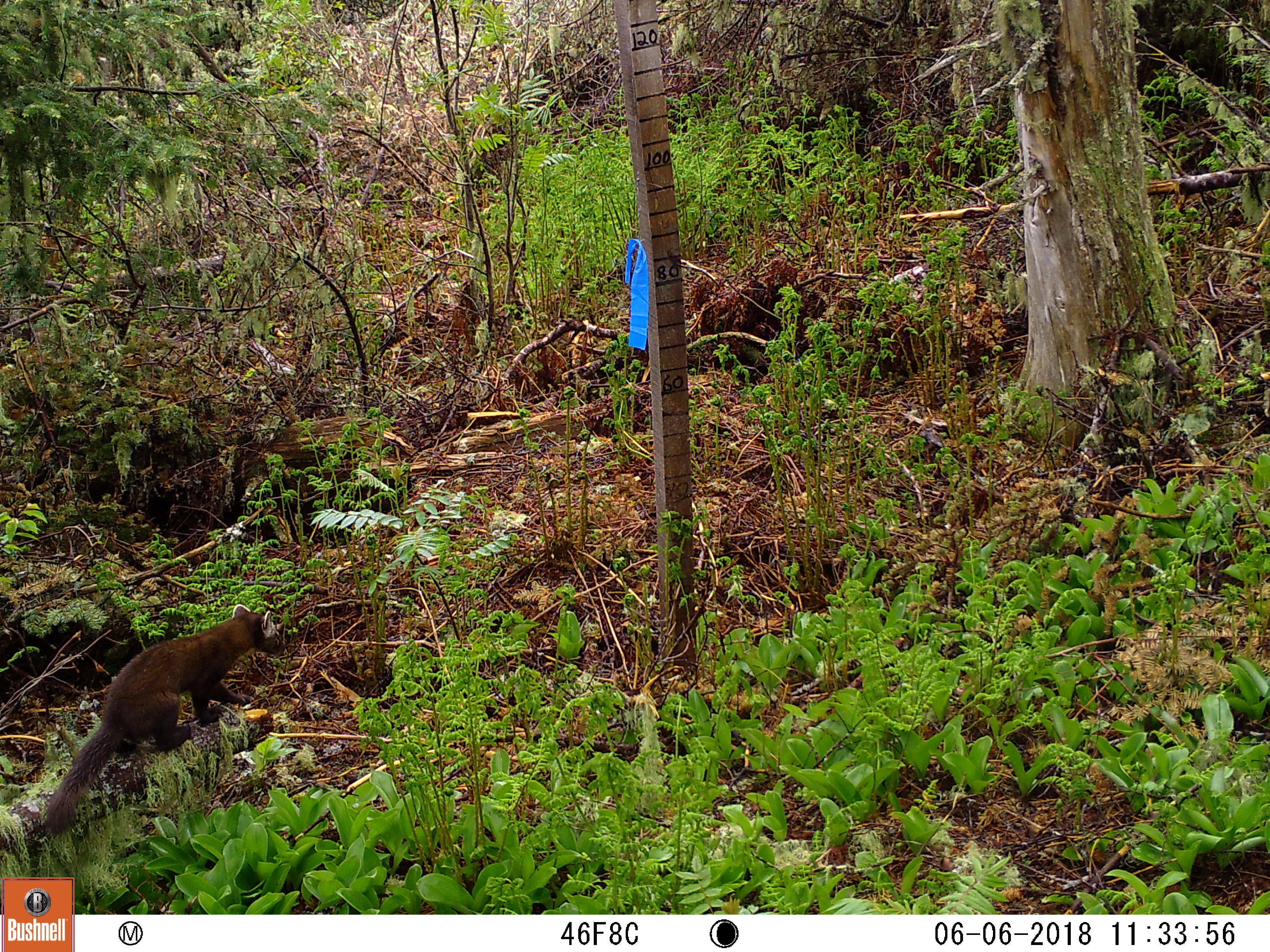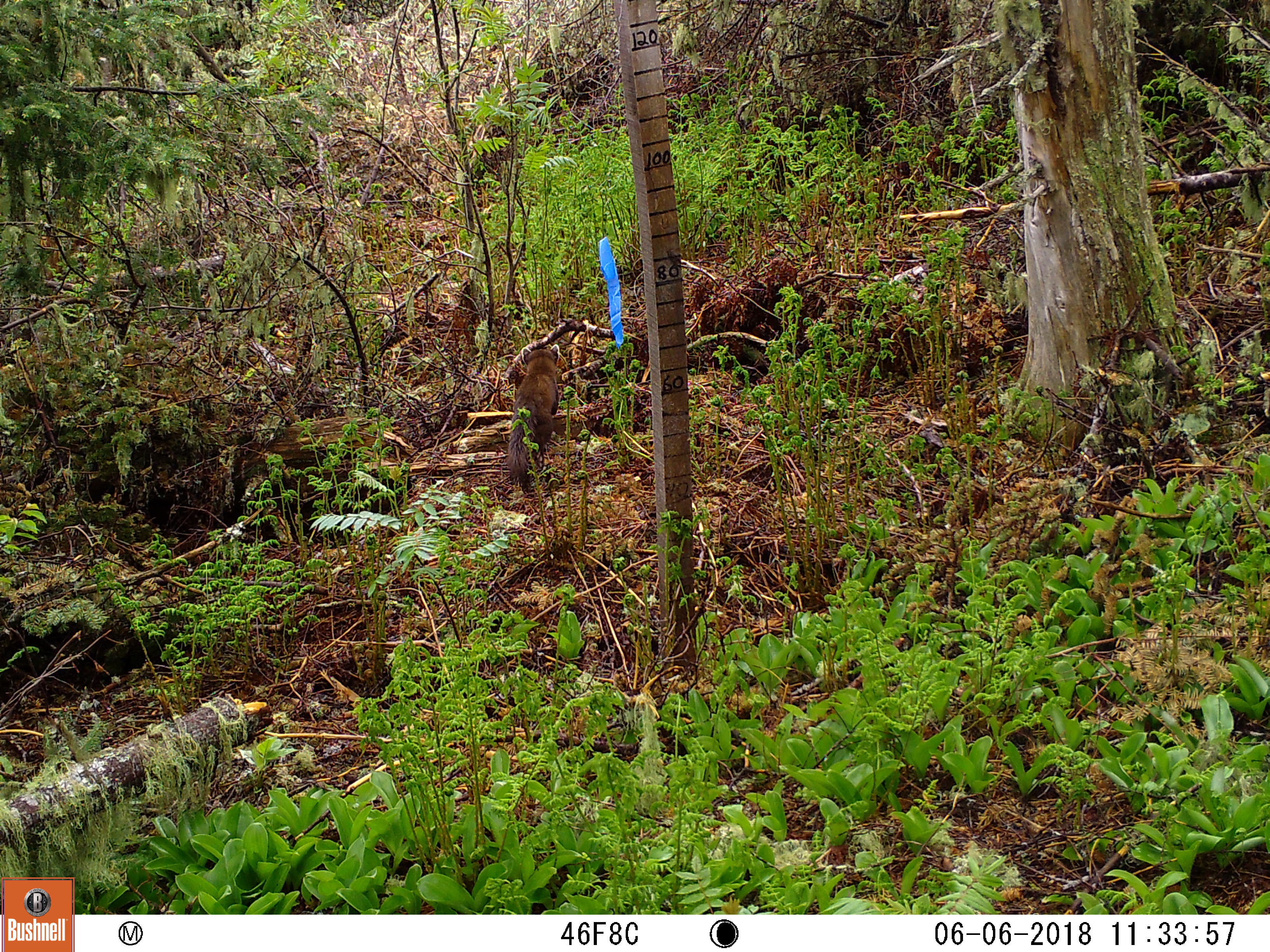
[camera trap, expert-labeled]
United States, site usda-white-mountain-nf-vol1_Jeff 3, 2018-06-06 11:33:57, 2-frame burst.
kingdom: Animalia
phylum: Chordata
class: Mammalia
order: Carnivora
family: Mustelidae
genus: Martes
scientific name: Martes americana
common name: american marten